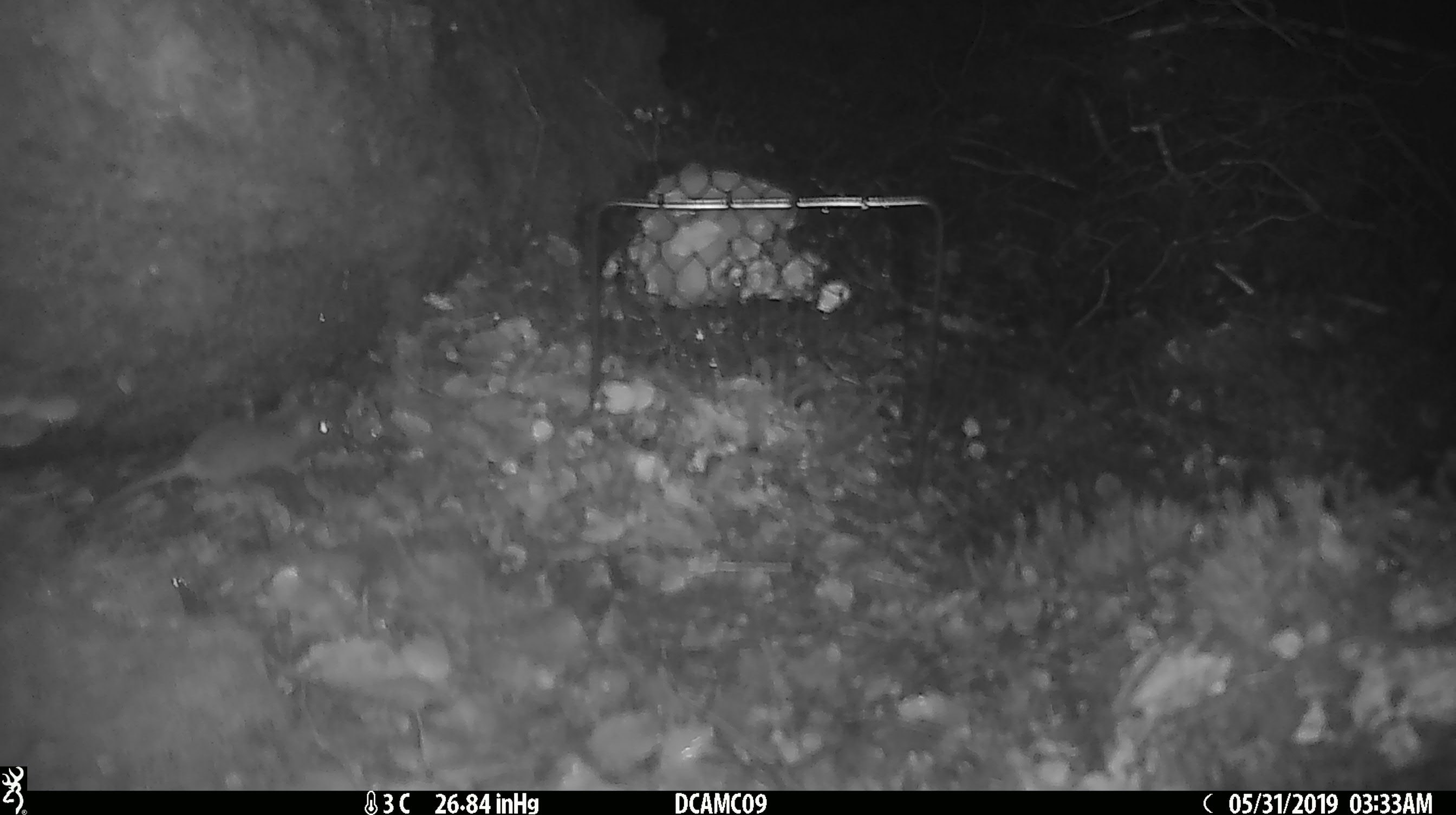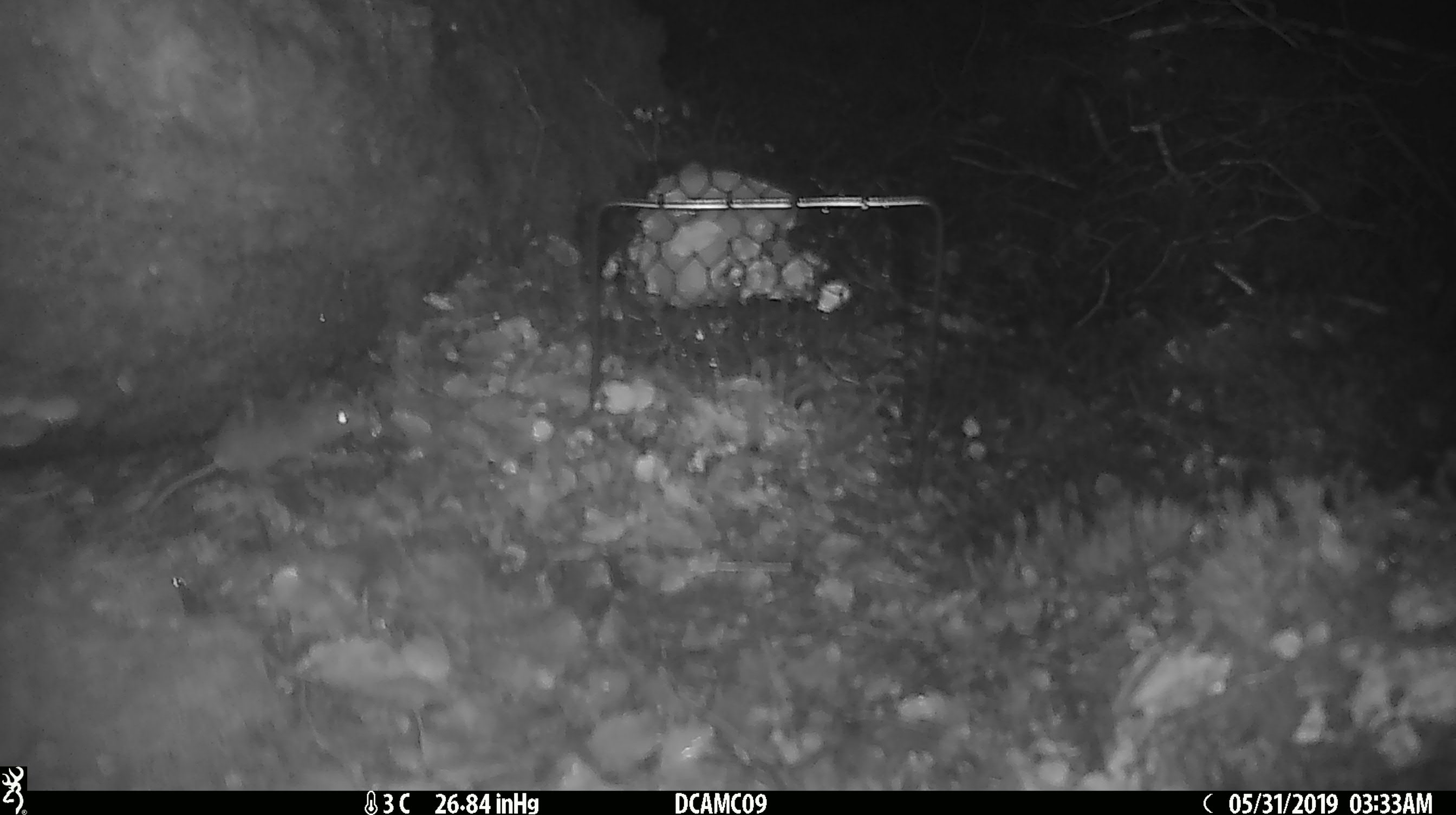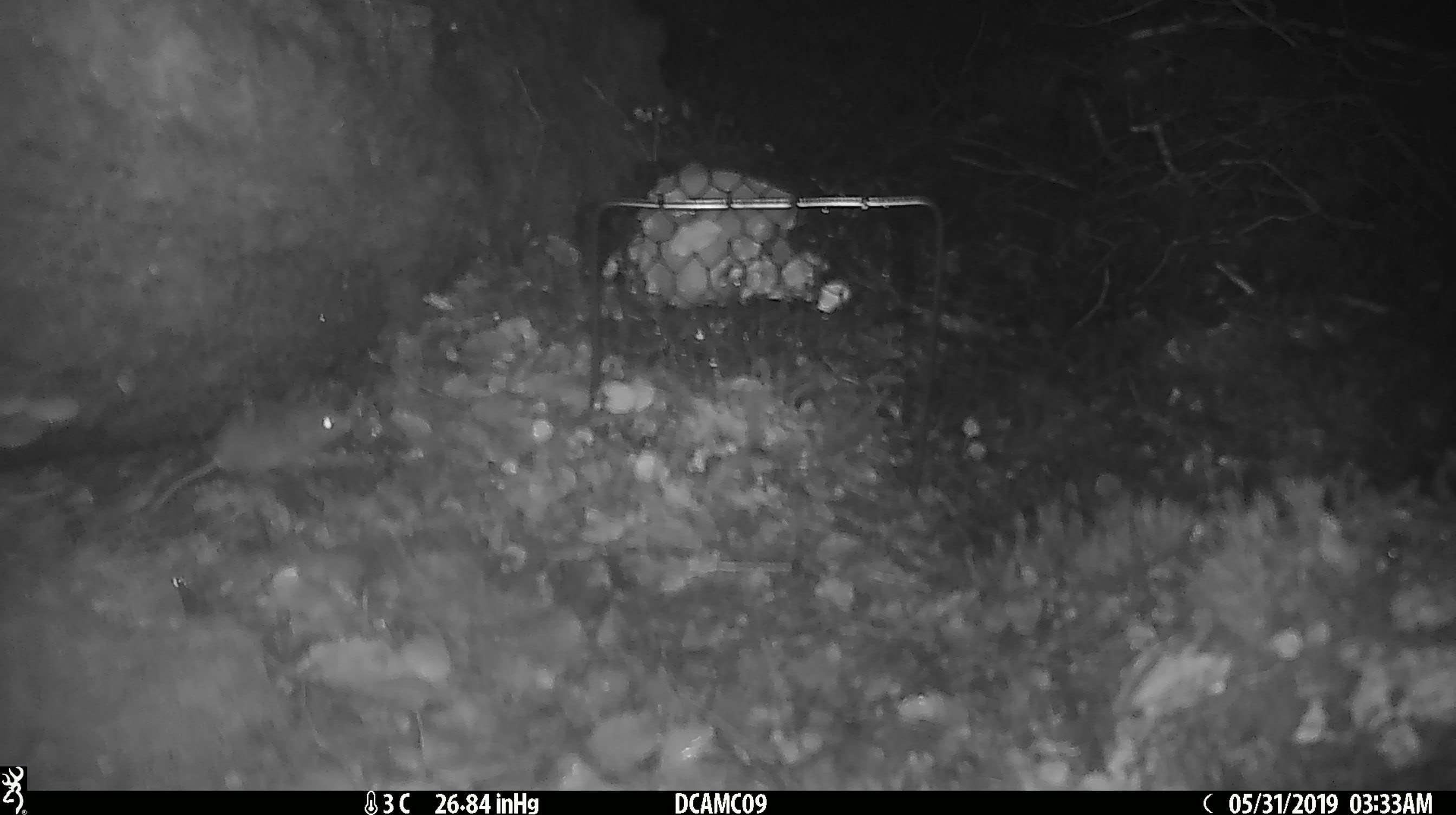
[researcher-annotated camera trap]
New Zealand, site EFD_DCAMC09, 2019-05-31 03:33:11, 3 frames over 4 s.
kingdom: Animalia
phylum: Chordata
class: Mammalia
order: Rodentia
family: Muridae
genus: Mus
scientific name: Mus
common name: mouse